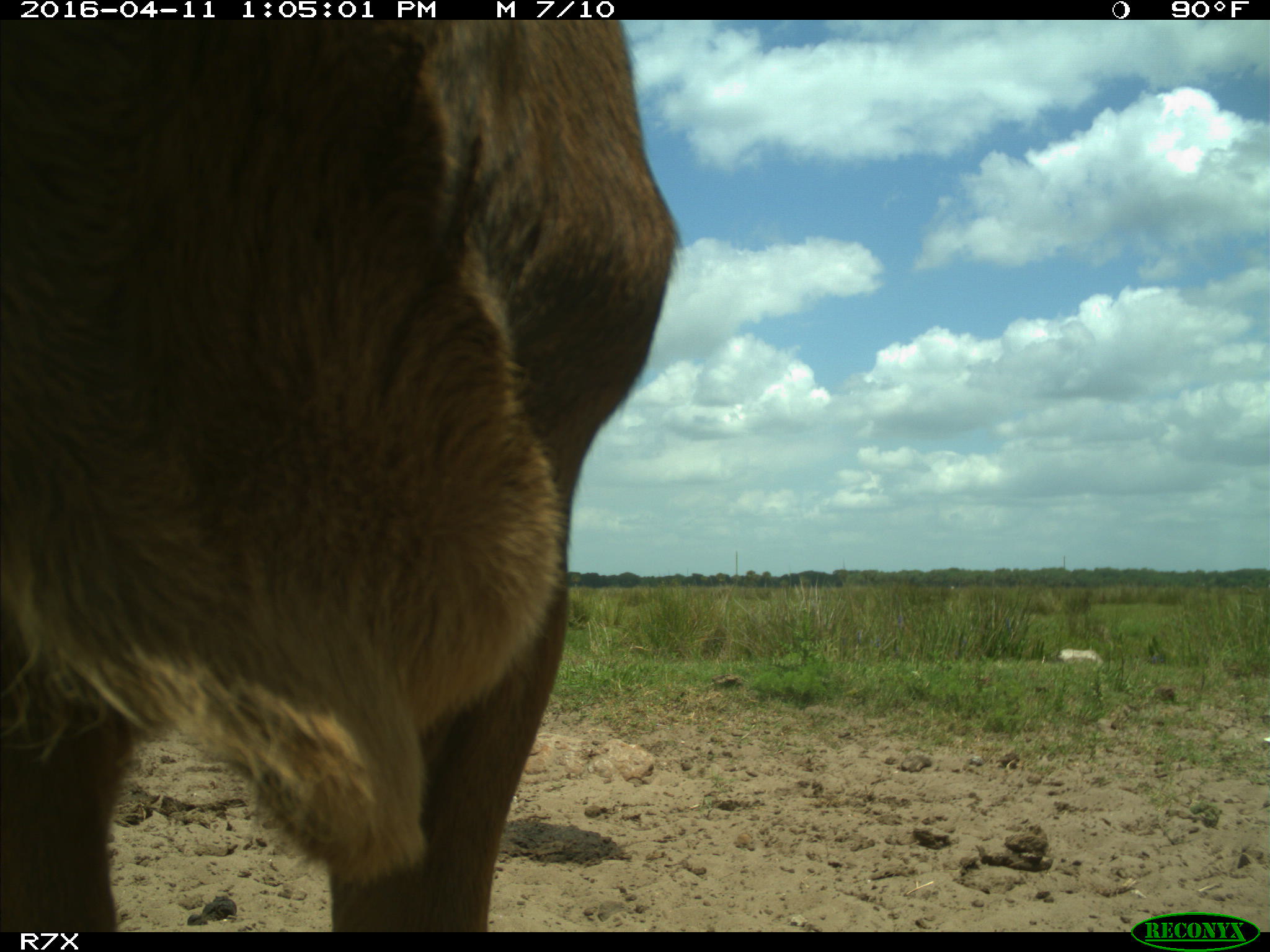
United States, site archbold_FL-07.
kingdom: Animalia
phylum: Chordata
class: Mammalia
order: Artiodactyla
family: Bovidae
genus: Bos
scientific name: Bos taurus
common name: domestic cow